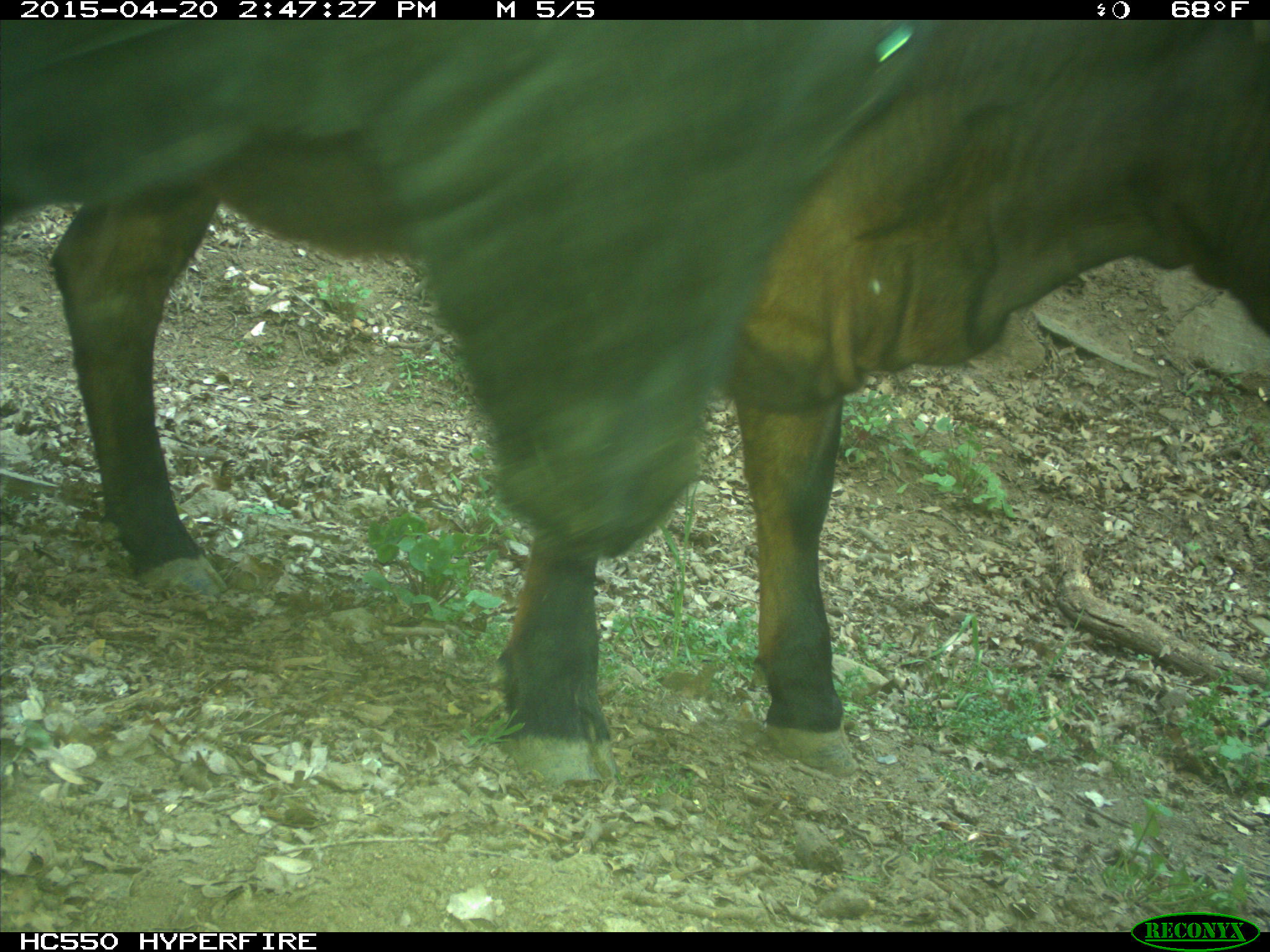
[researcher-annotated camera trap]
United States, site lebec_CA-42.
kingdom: Animalia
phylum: Chordata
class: Mammalia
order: Artiodactyla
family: Bovidae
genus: Bos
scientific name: Bos taurus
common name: domestic cow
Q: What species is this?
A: Bos taurus (domestic cow).